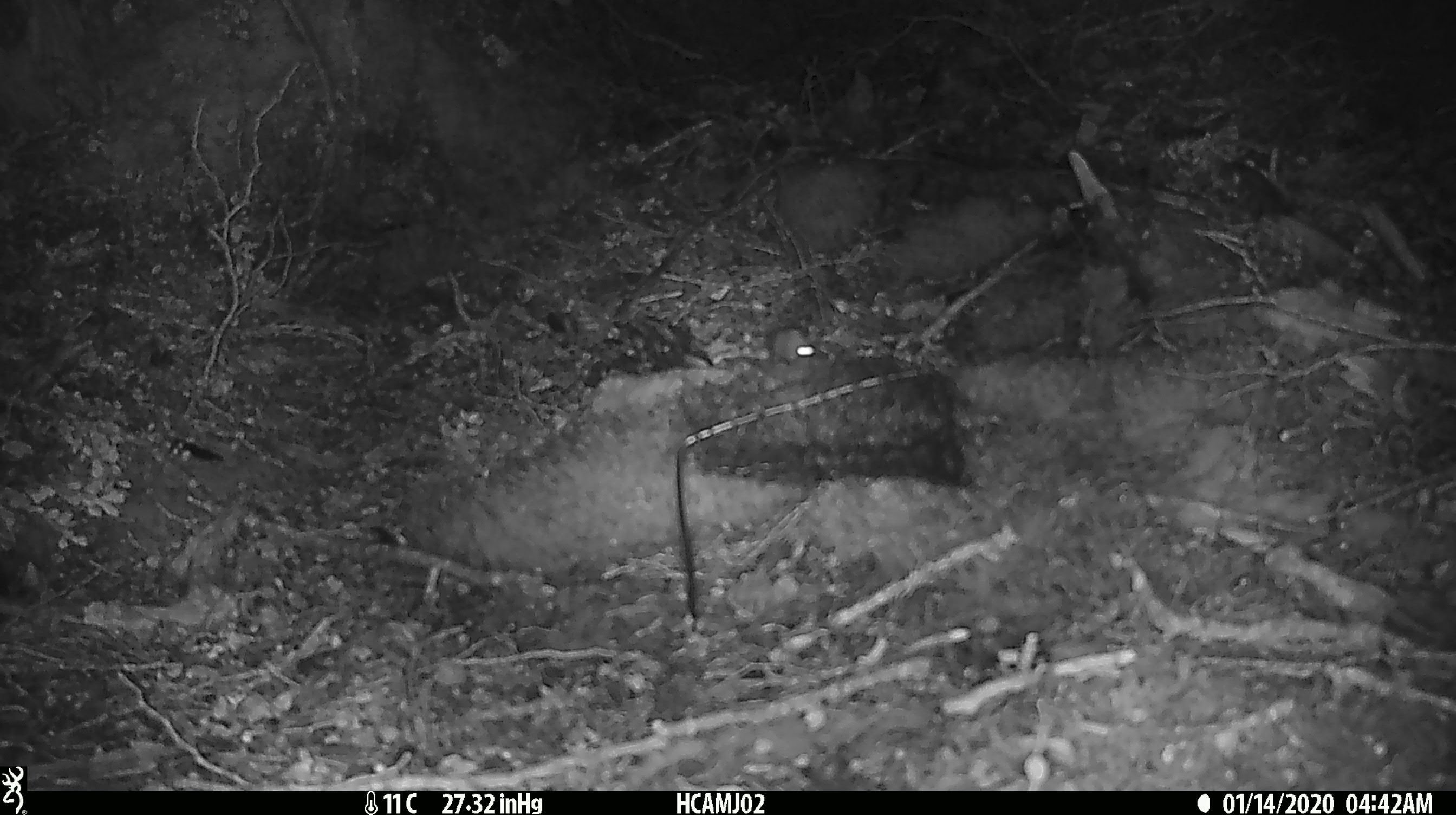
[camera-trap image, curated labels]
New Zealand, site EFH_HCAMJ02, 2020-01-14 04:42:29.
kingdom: Animalia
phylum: Chordata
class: Mammalia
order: Rodentia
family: Muridae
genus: Mus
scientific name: Mus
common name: mouse